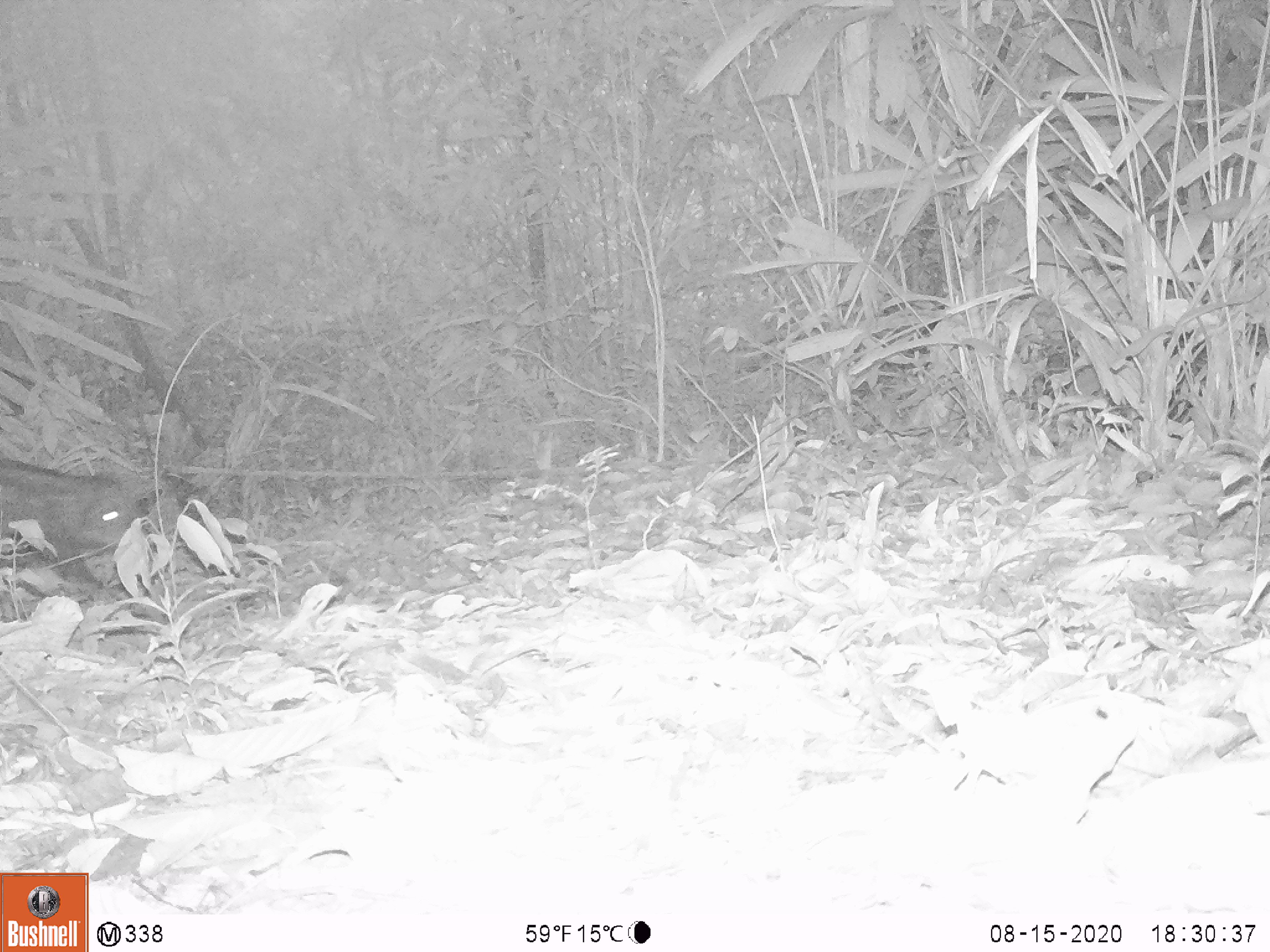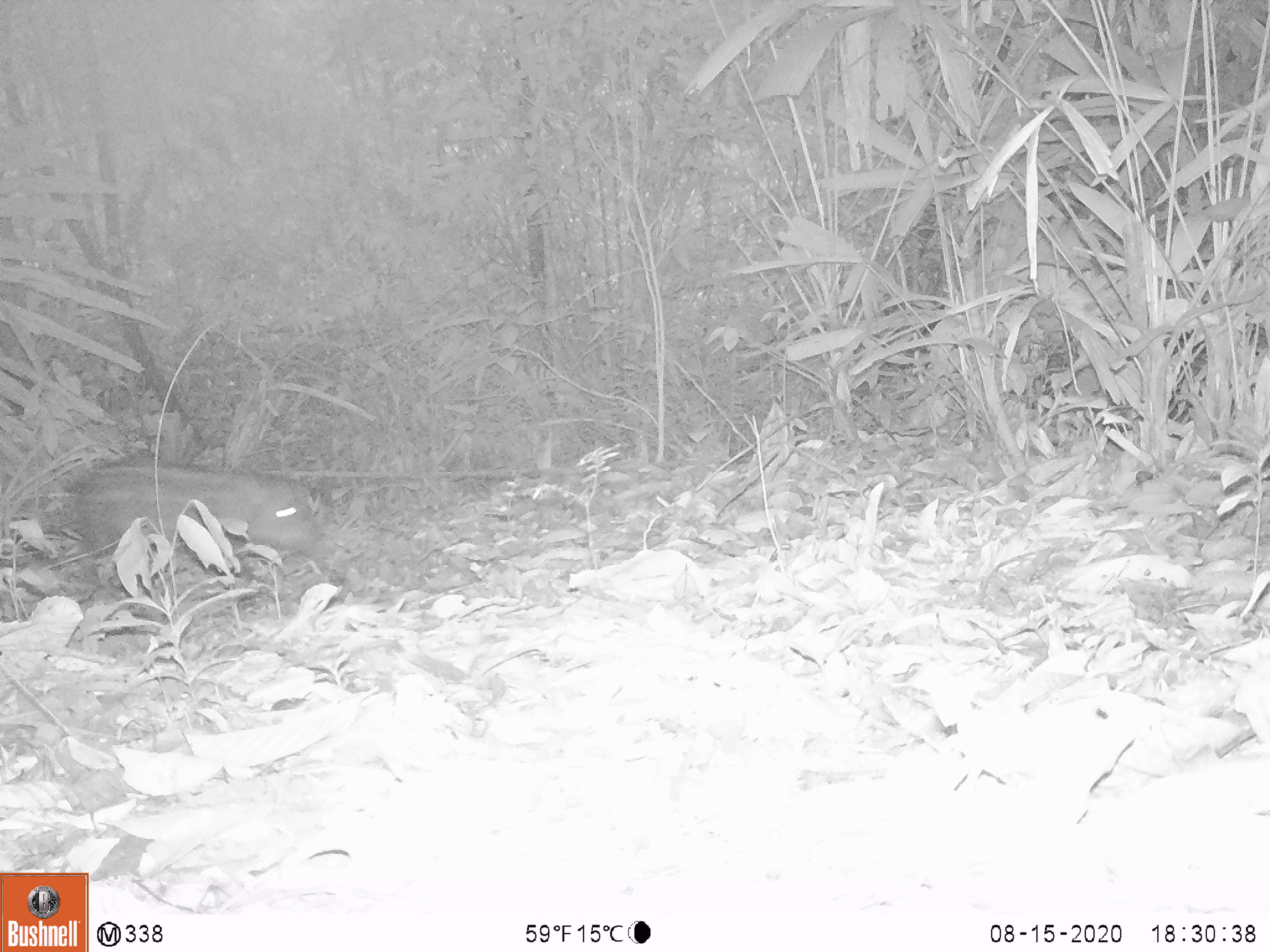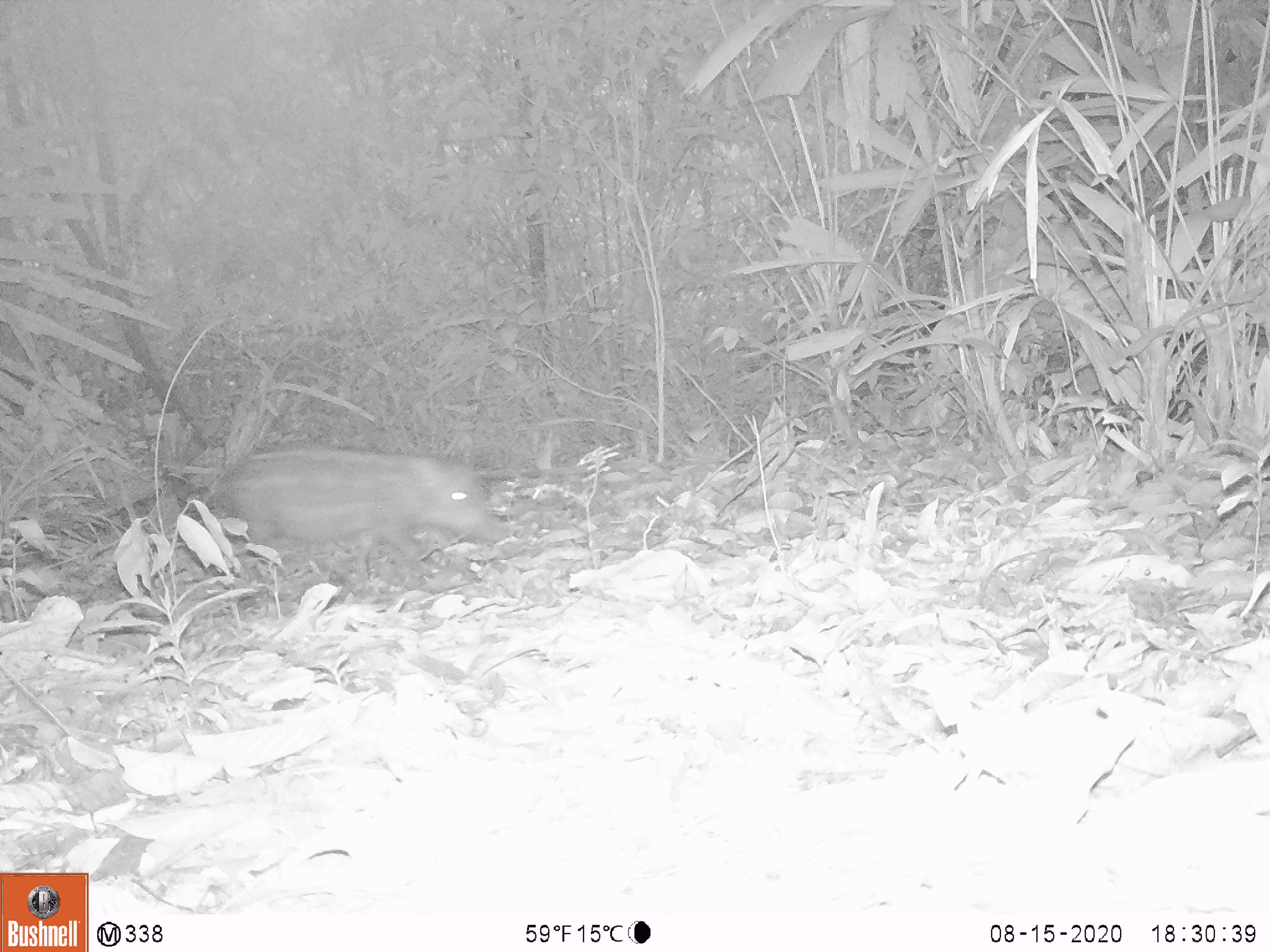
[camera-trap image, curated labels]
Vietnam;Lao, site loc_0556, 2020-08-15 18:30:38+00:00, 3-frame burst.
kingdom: Animalia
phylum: Chordata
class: Mammalia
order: Artiodactyla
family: Suidae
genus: Sus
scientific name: Sus scrofa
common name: eurasian wild pig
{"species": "eurasian wild pig (Sus scrofa)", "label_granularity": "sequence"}